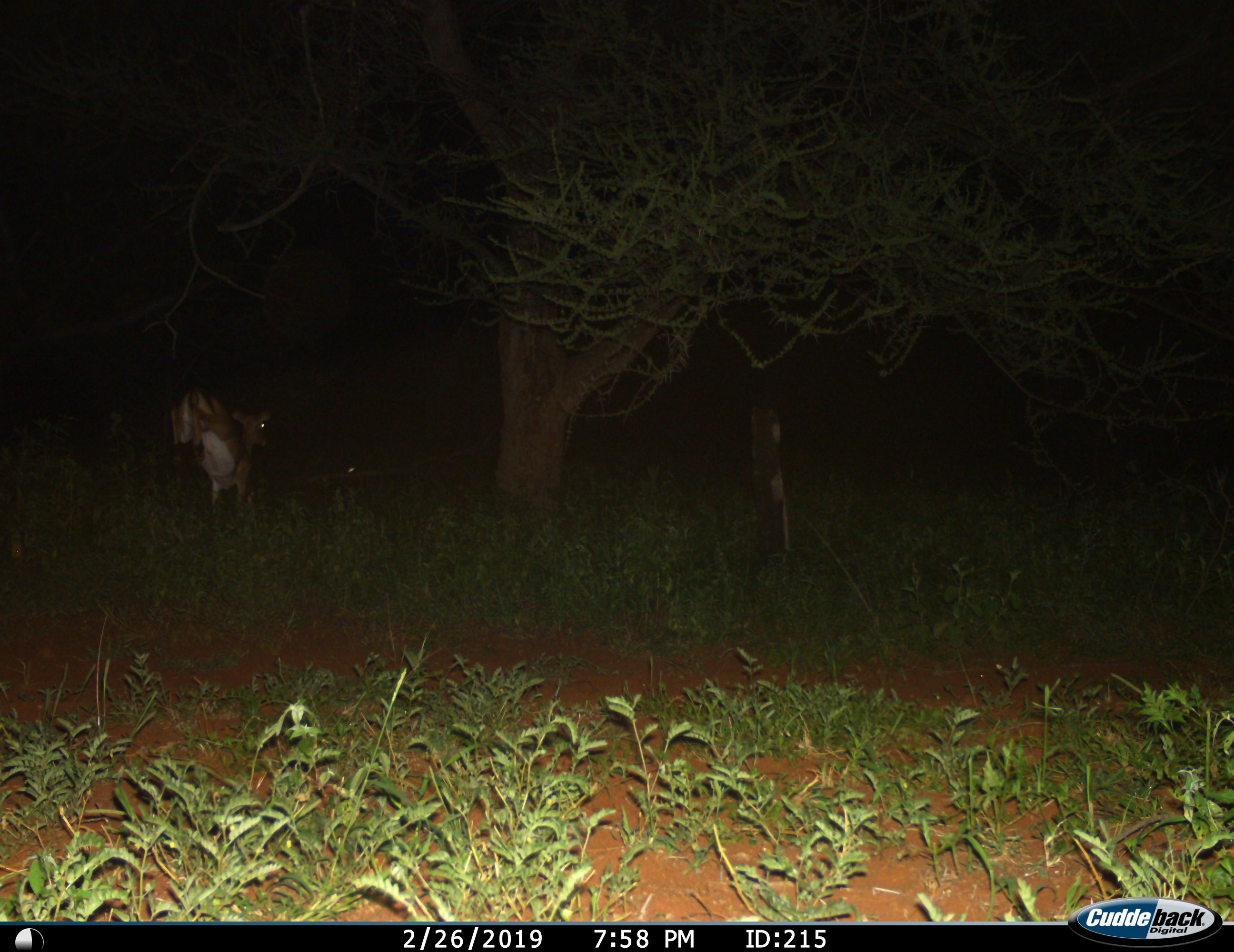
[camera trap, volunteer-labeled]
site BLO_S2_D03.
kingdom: Animalia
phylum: Chordata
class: Mammalia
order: Artiodactyla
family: Bovidae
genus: Aepyceros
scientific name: Aepyceros melampus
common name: impala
Impala (Aepyceros melampus), count 1. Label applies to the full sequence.